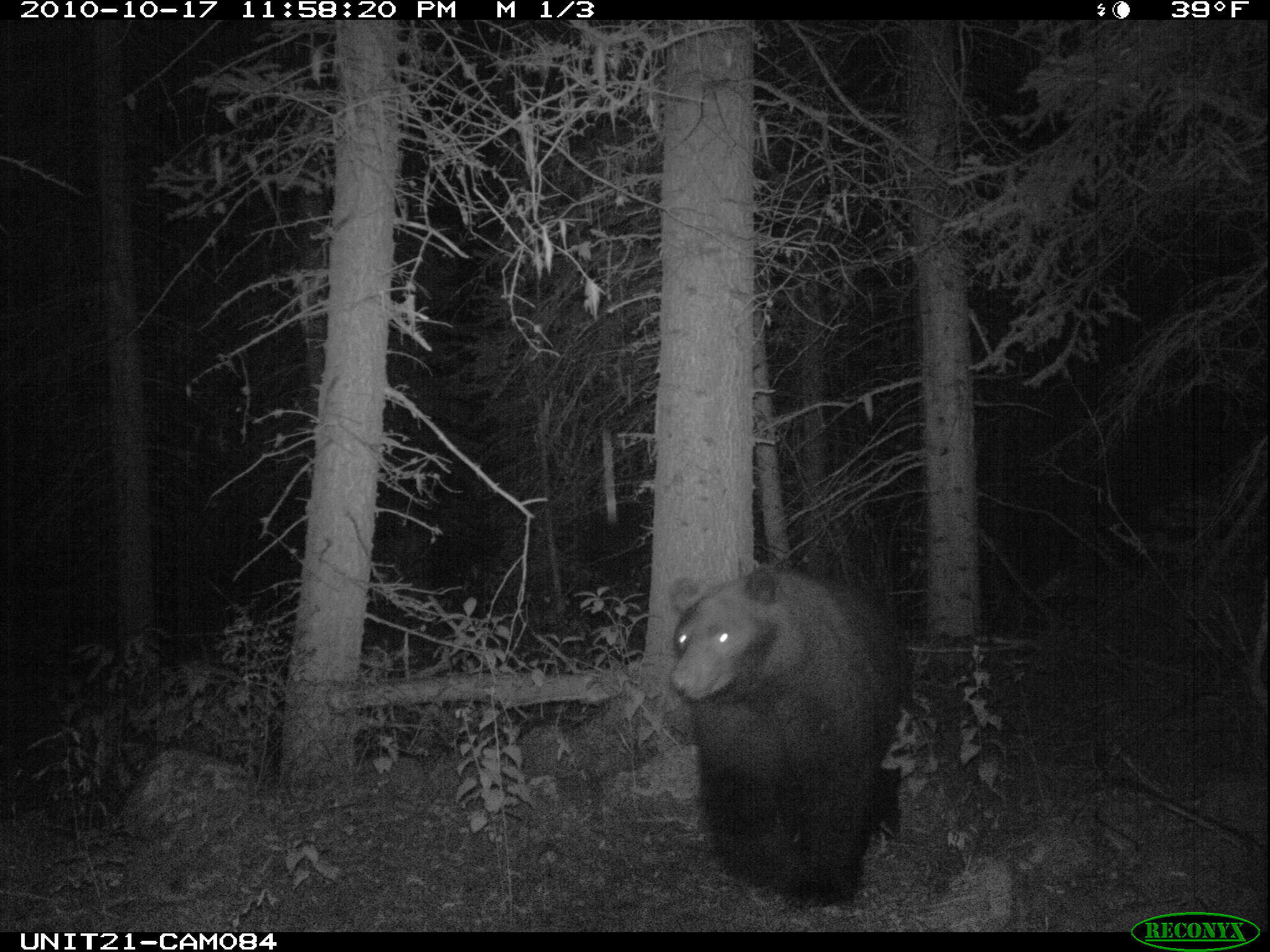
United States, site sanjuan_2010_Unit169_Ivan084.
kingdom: Animalia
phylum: Chordata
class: Mammalia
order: Carnivora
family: Ursidae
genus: Ursus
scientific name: Ursus americanus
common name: american black bear